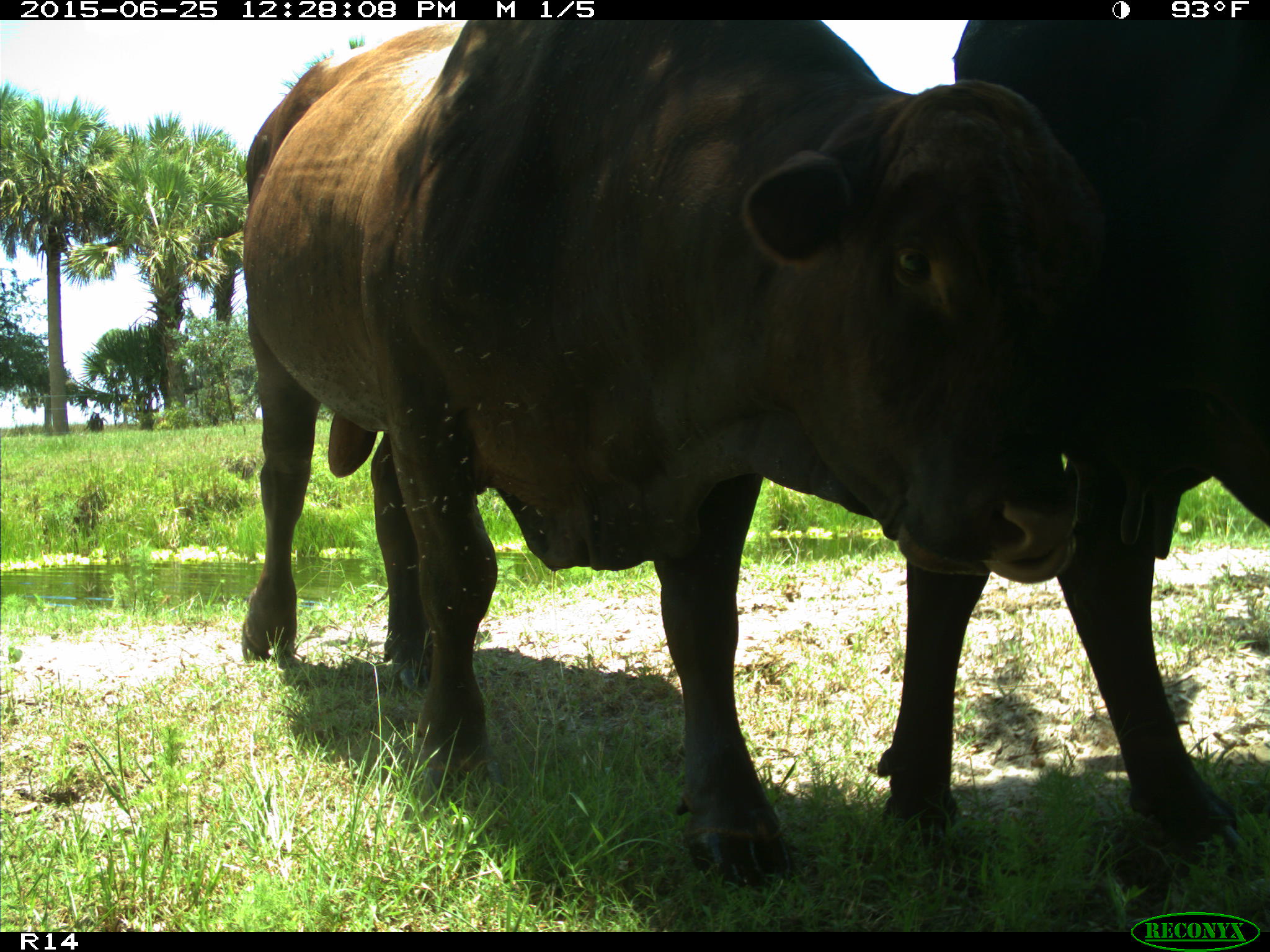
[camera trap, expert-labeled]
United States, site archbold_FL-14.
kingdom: Animalia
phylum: Chordata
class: Mammalia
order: Artiodactyla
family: Bovidae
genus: Bos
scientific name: Bos taurus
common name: domestic cow